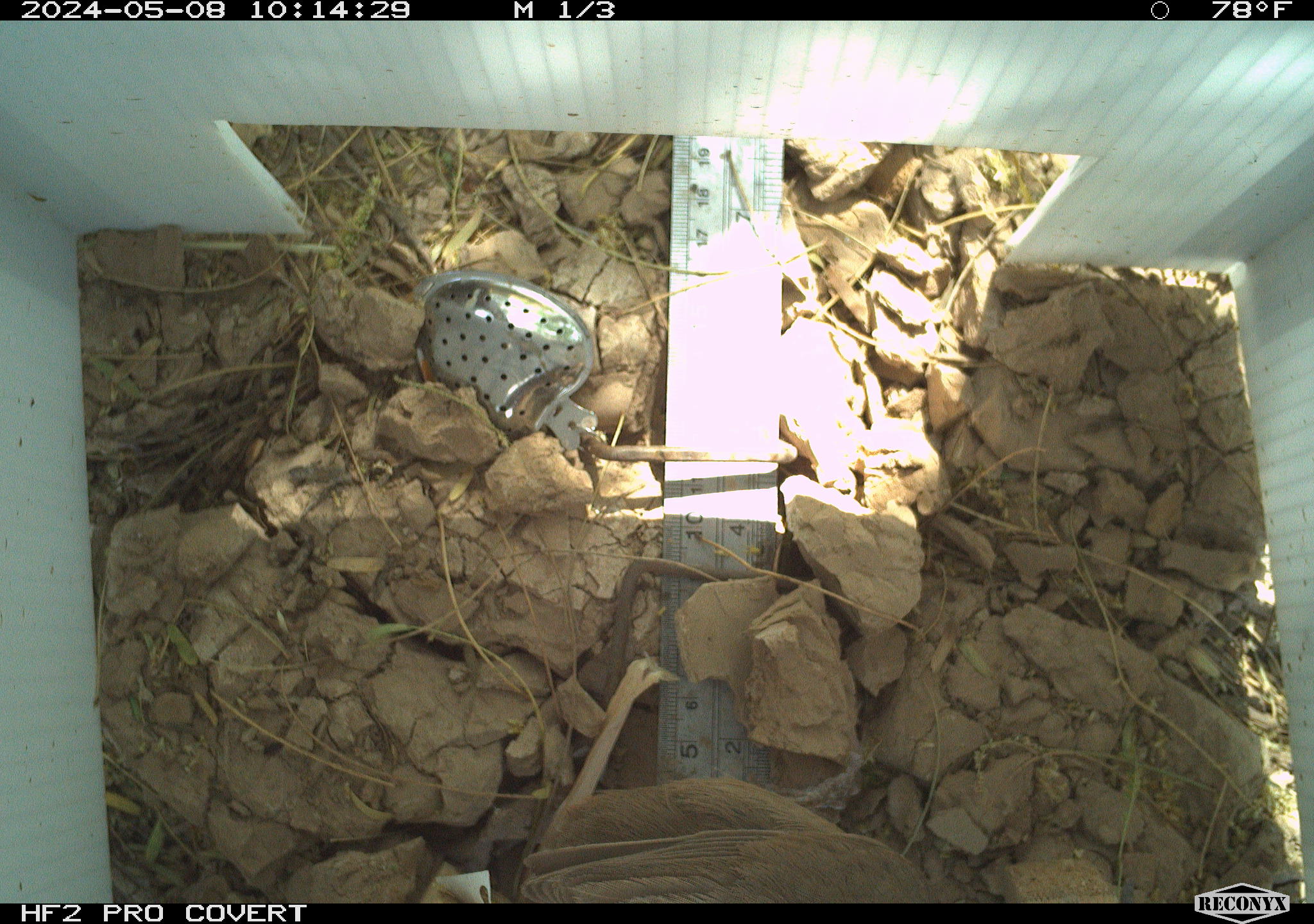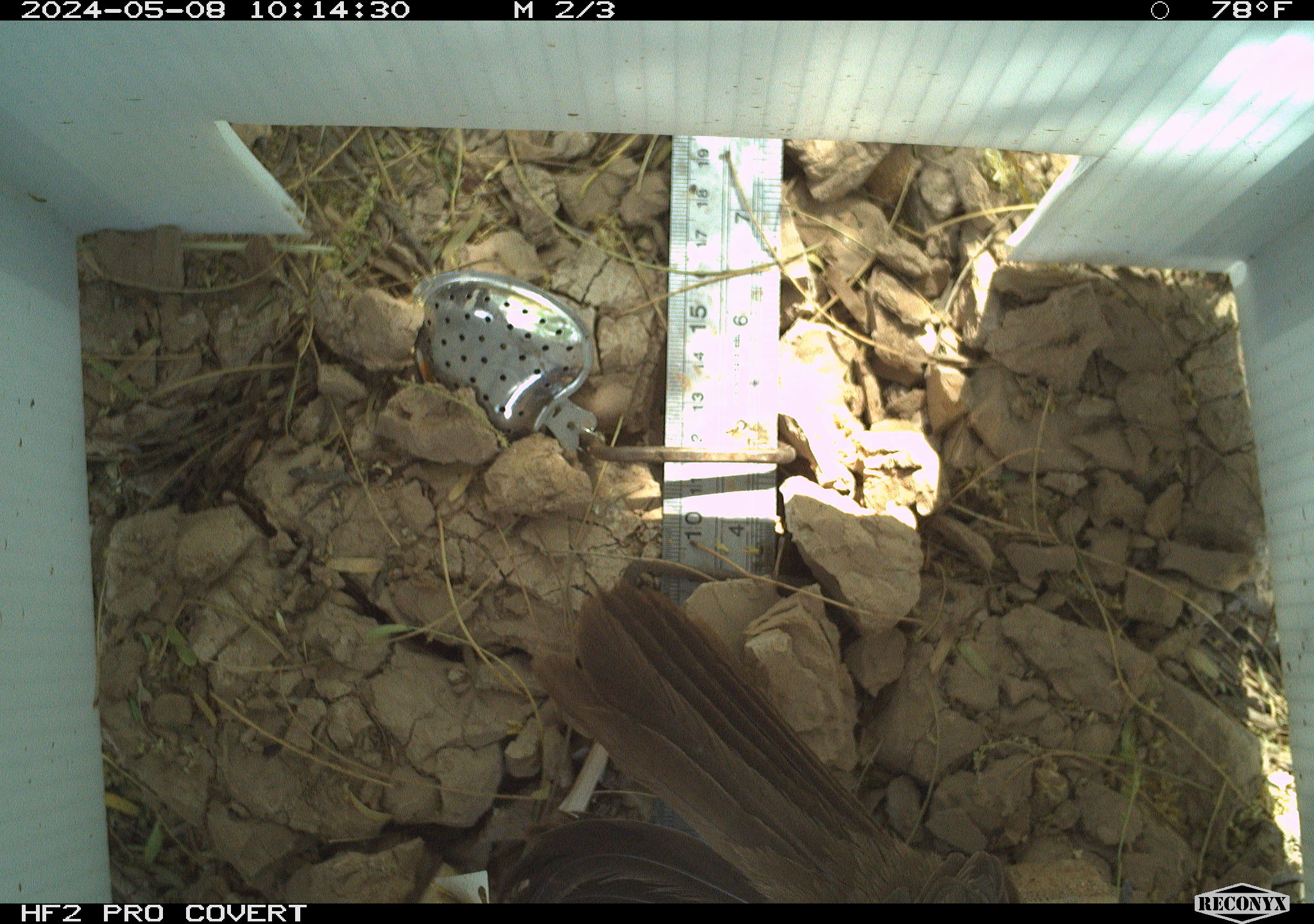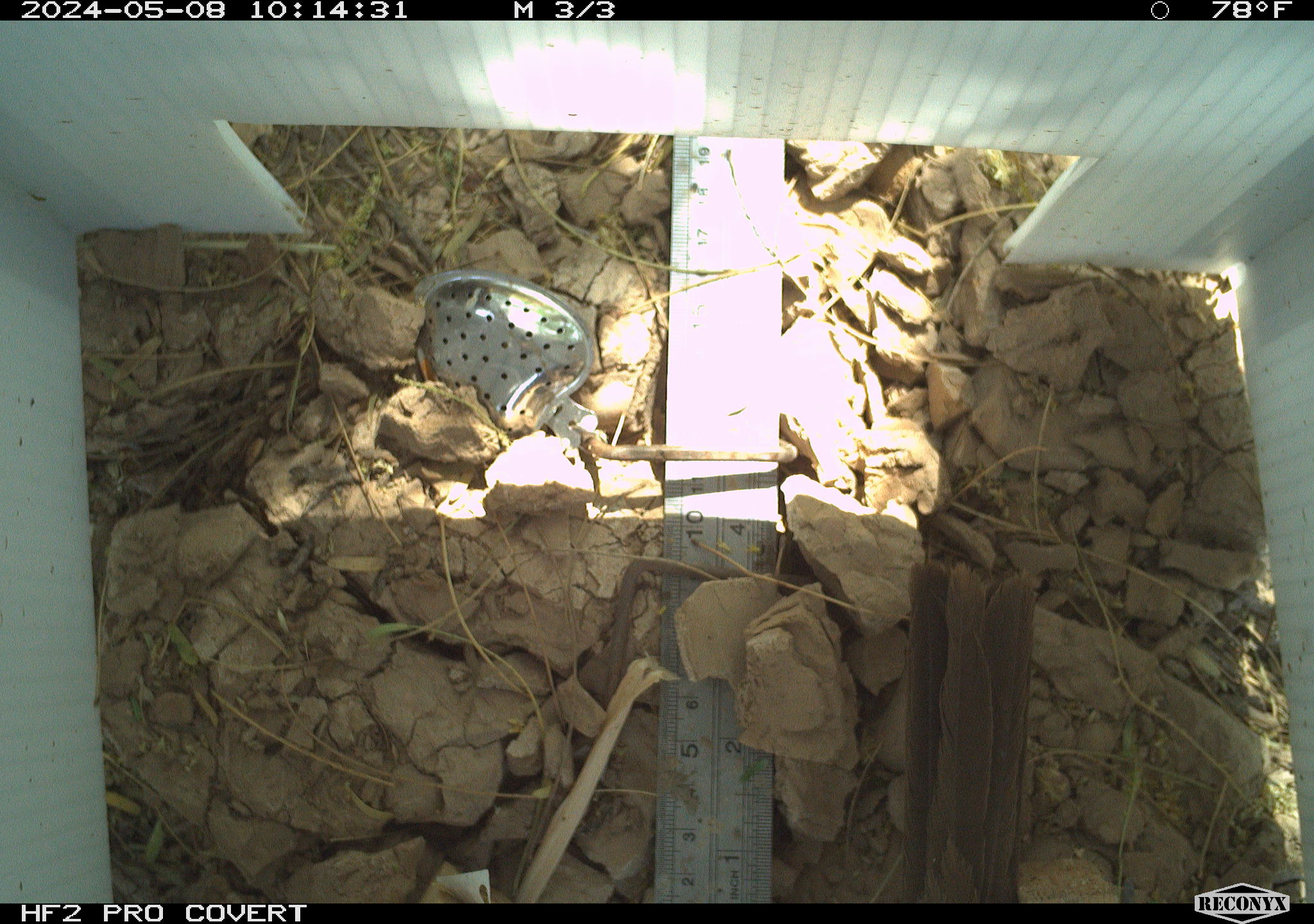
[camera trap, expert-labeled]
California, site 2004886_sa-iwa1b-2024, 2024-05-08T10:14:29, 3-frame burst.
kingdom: Animalia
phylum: Chordata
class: Aves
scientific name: Aves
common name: bird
Bird (Aves).